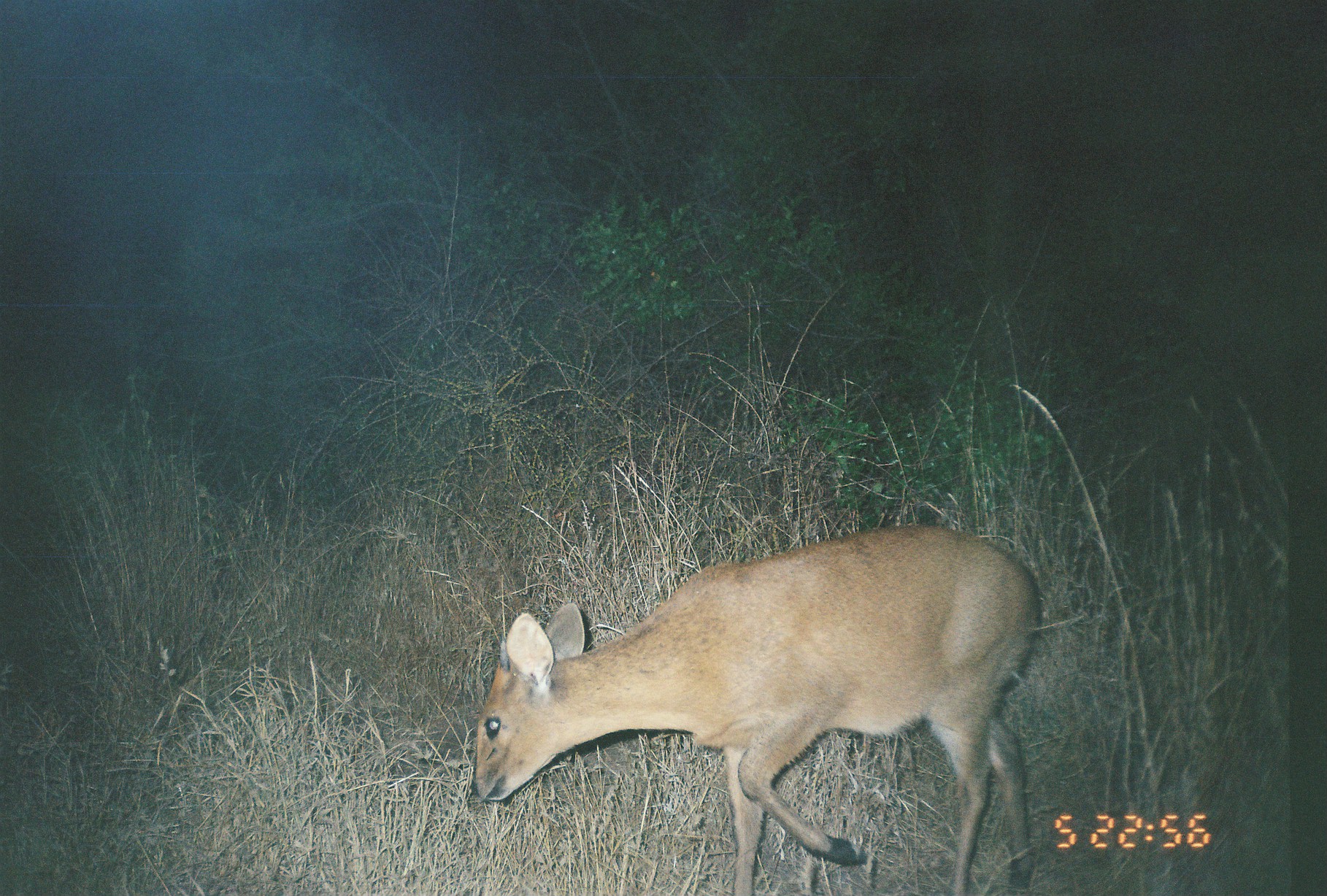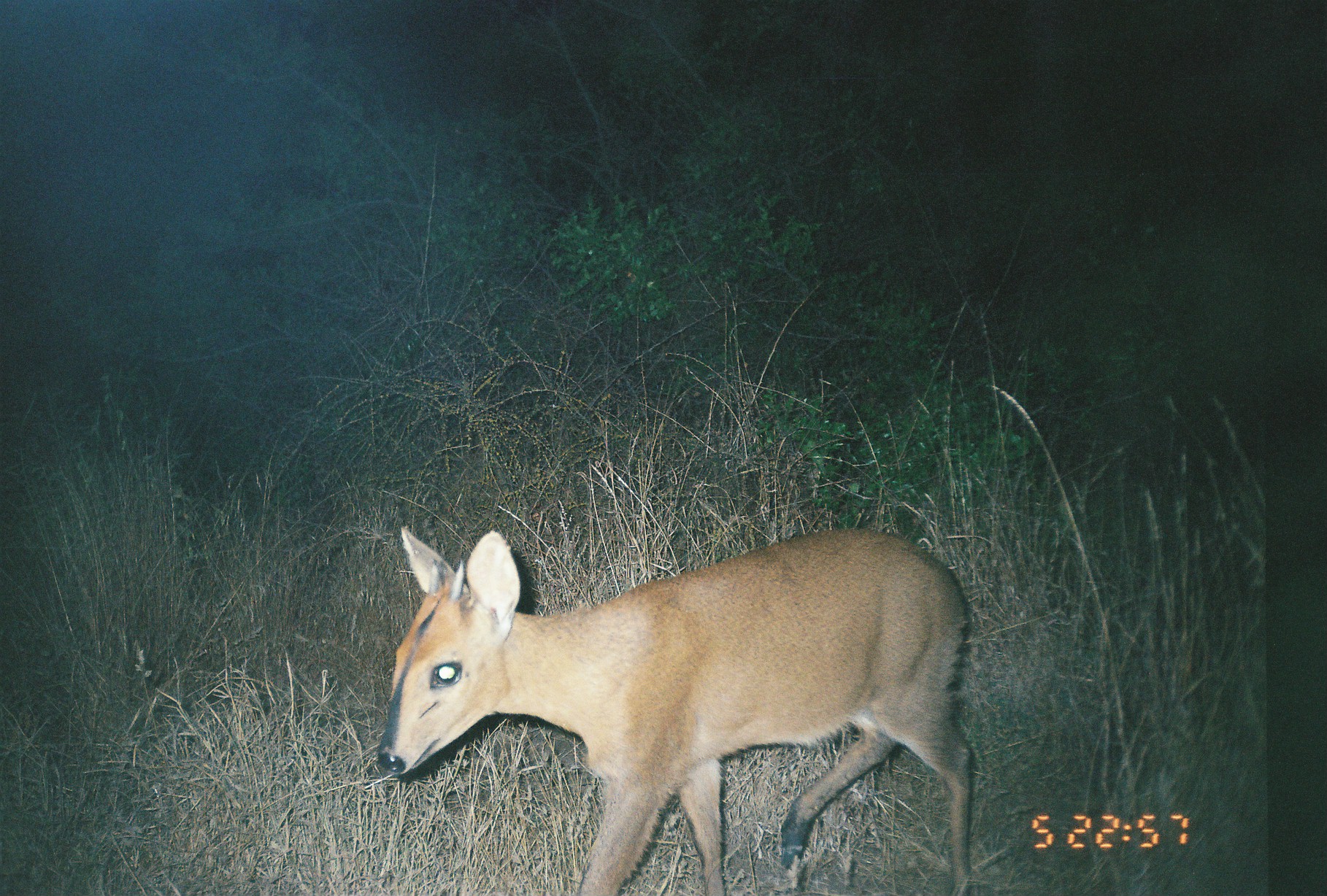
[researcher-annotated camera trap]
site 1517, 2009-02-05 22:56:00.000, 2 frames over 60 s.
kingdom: Animalia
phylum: Chordata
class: Mammalia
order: Artiodactyla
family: Bovidae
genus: Sylvicapra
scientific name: Sylvicapra grimmia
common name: bush duiker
Sylvicapra grimmia (bush duiker), count 1.